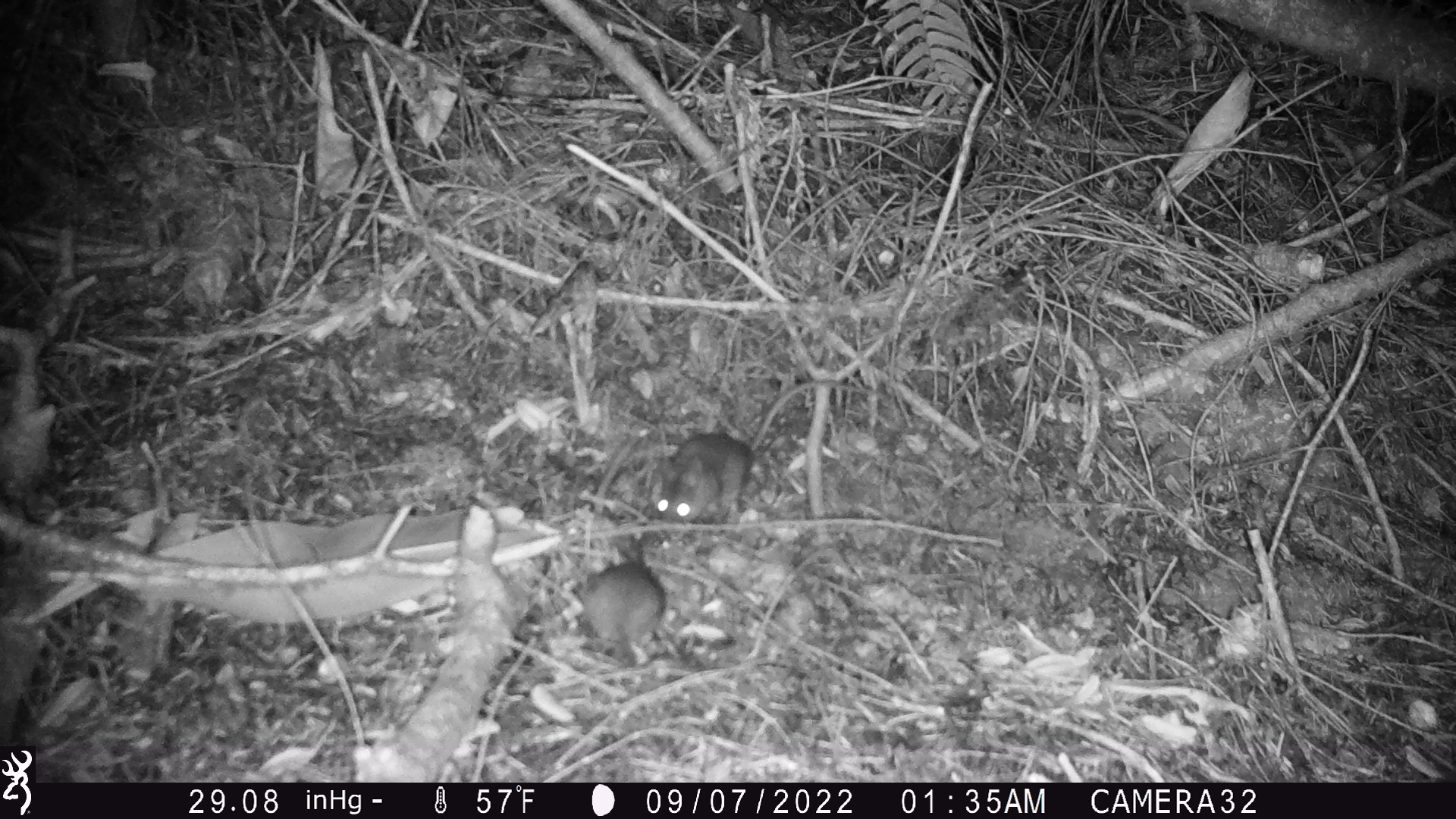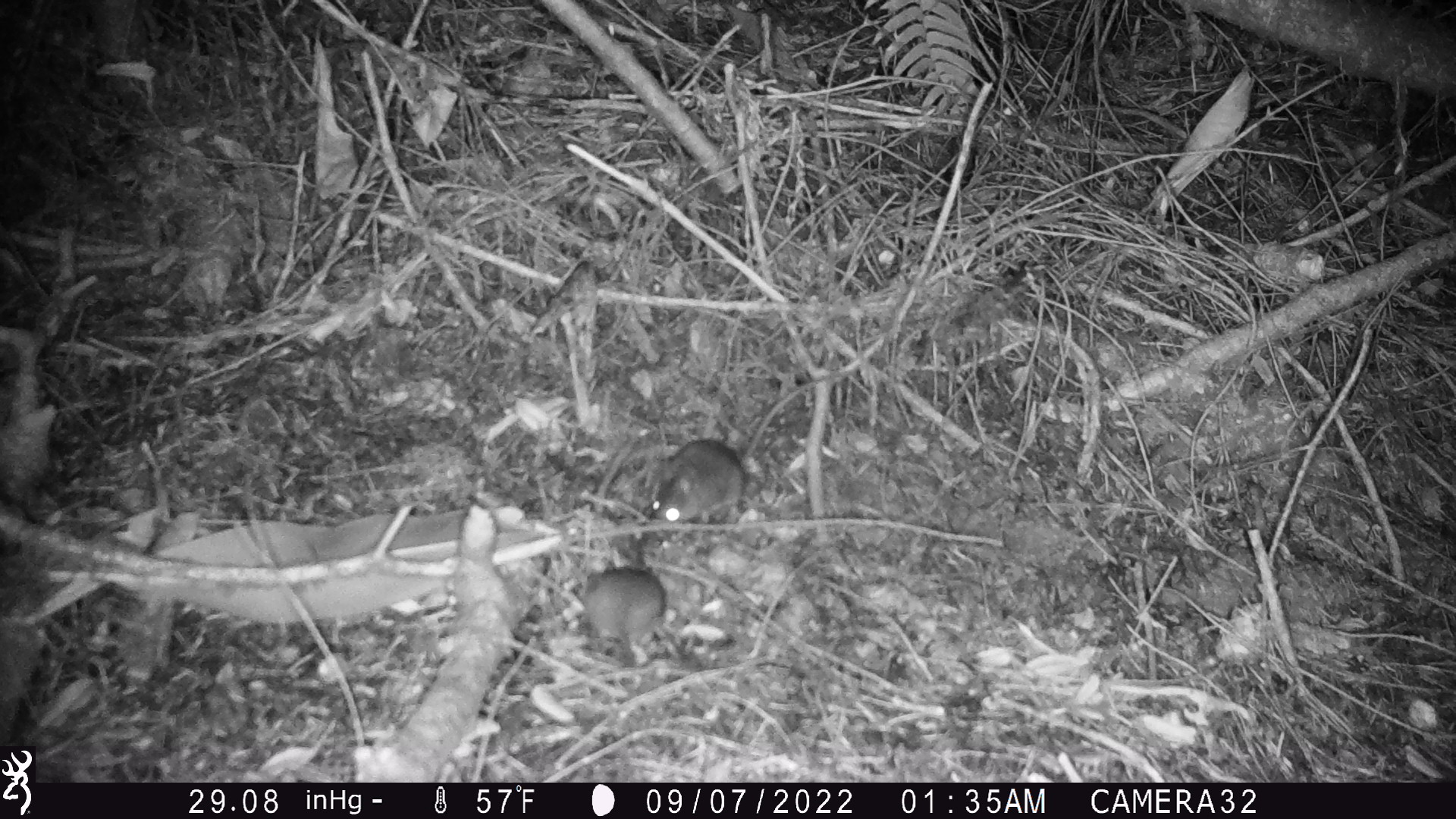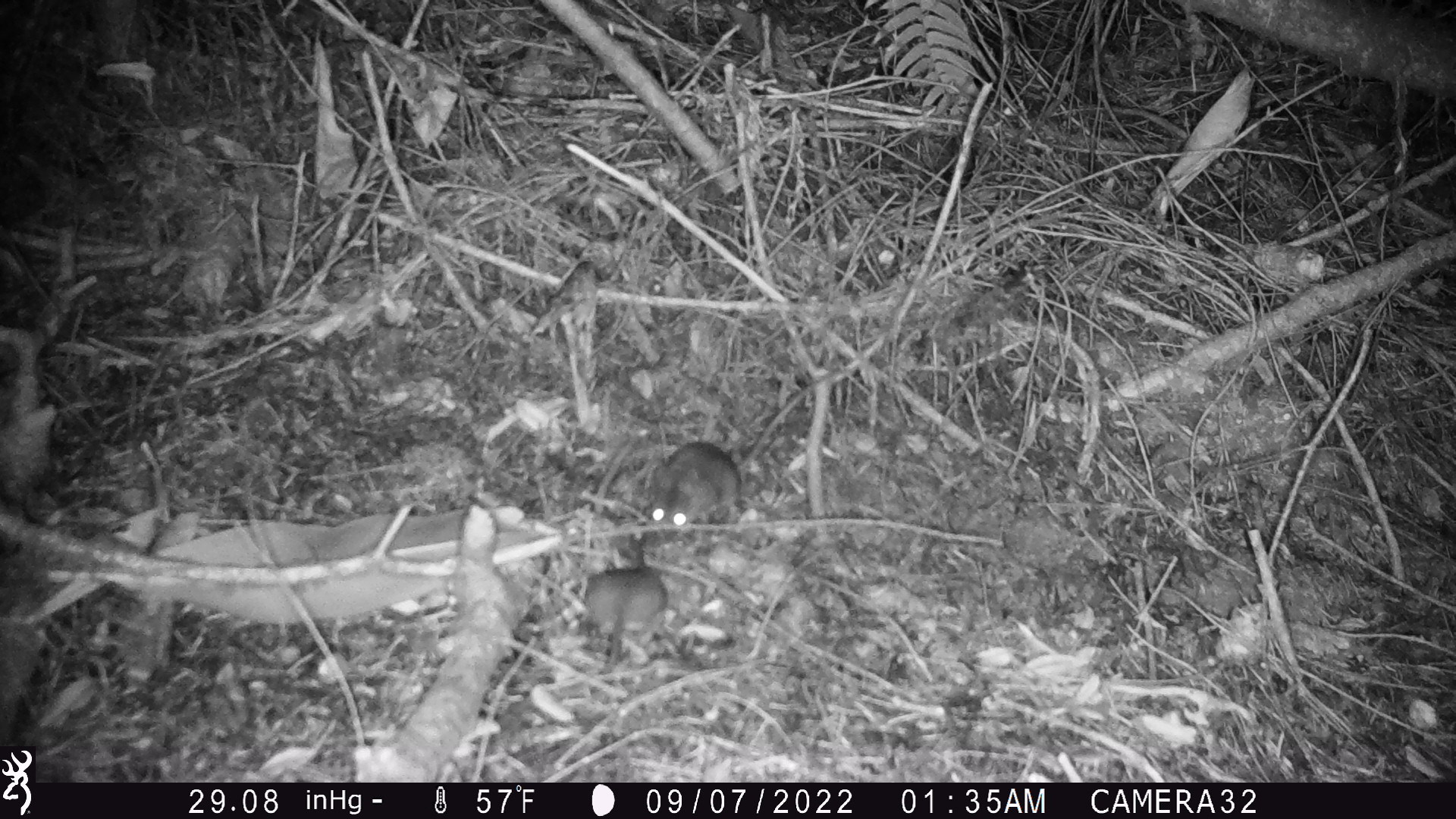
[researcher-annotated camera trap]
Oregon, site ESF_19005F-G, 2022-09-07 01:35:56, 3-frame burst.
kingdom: Animalia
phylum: Chordata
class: Mammalia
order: Rodentia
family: Cricetidae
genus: Neotoma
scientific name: Neotoma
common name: woodrats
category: neotoma species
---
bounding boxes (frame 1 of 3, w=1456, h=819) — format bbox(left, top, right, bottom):
neotoma species: bbox(654, 369, 885, 530); bbox(568, 551, 690, 664)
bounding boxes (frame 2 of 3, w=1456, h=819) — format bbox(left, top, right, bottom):
neotoma species: bbox(642, 361, 869, 532); bbox(561, 560, 690, 672)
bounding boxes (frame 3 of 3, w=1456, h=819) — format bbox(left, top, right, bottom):
neotoma species: bbox(625, 351, 875, 545); bbox(575, 550, 678, 682)